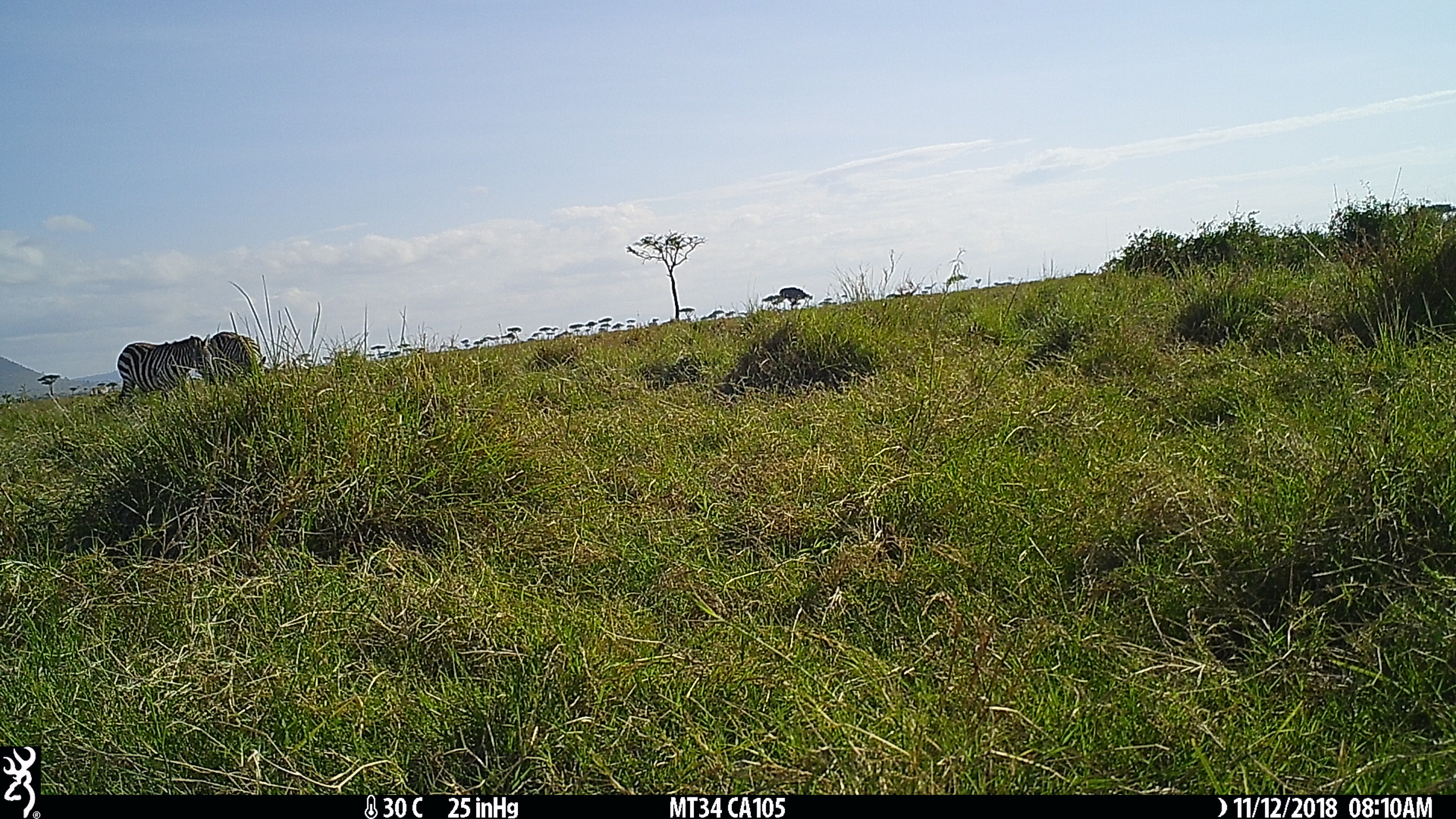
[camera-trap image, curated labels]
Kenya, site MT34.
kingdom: Animalia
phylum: Chordata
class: Mammalia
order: Perissodactyla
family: Equidae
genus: Equus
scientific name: Equus quagga burchellii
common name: burchell's zebra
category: zebra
Zebra (burchell's zebra) (Equus quagga burchellii).